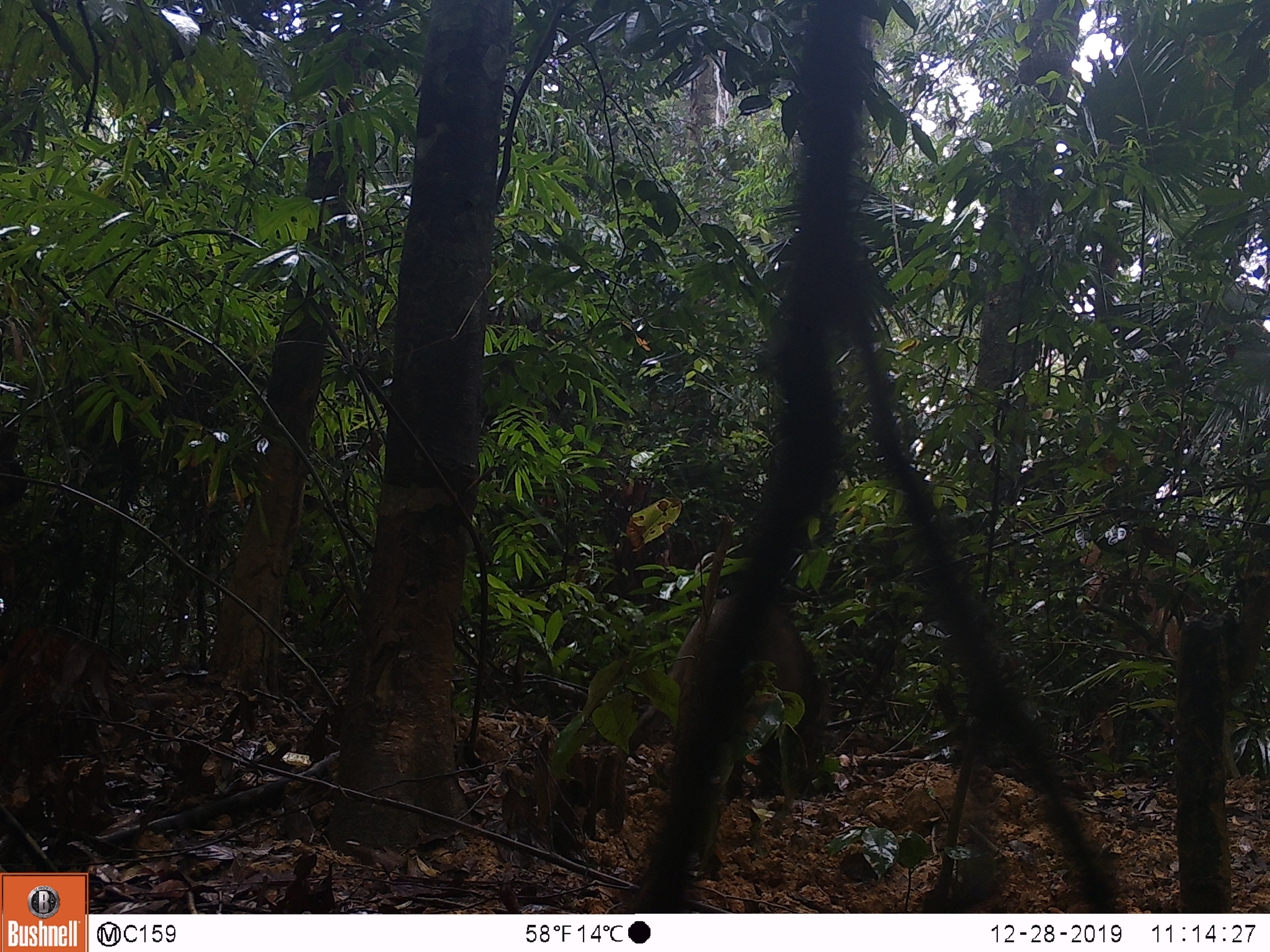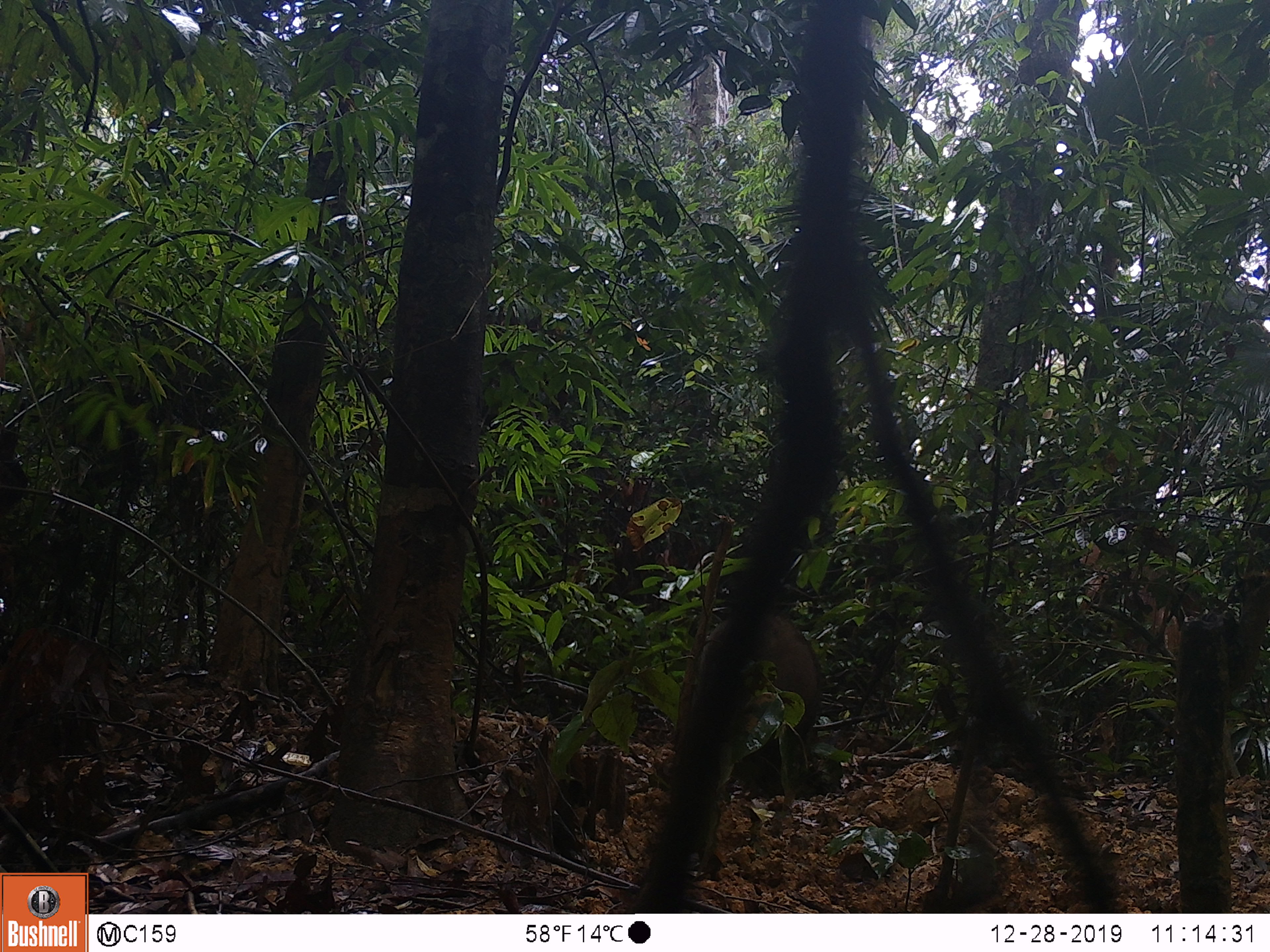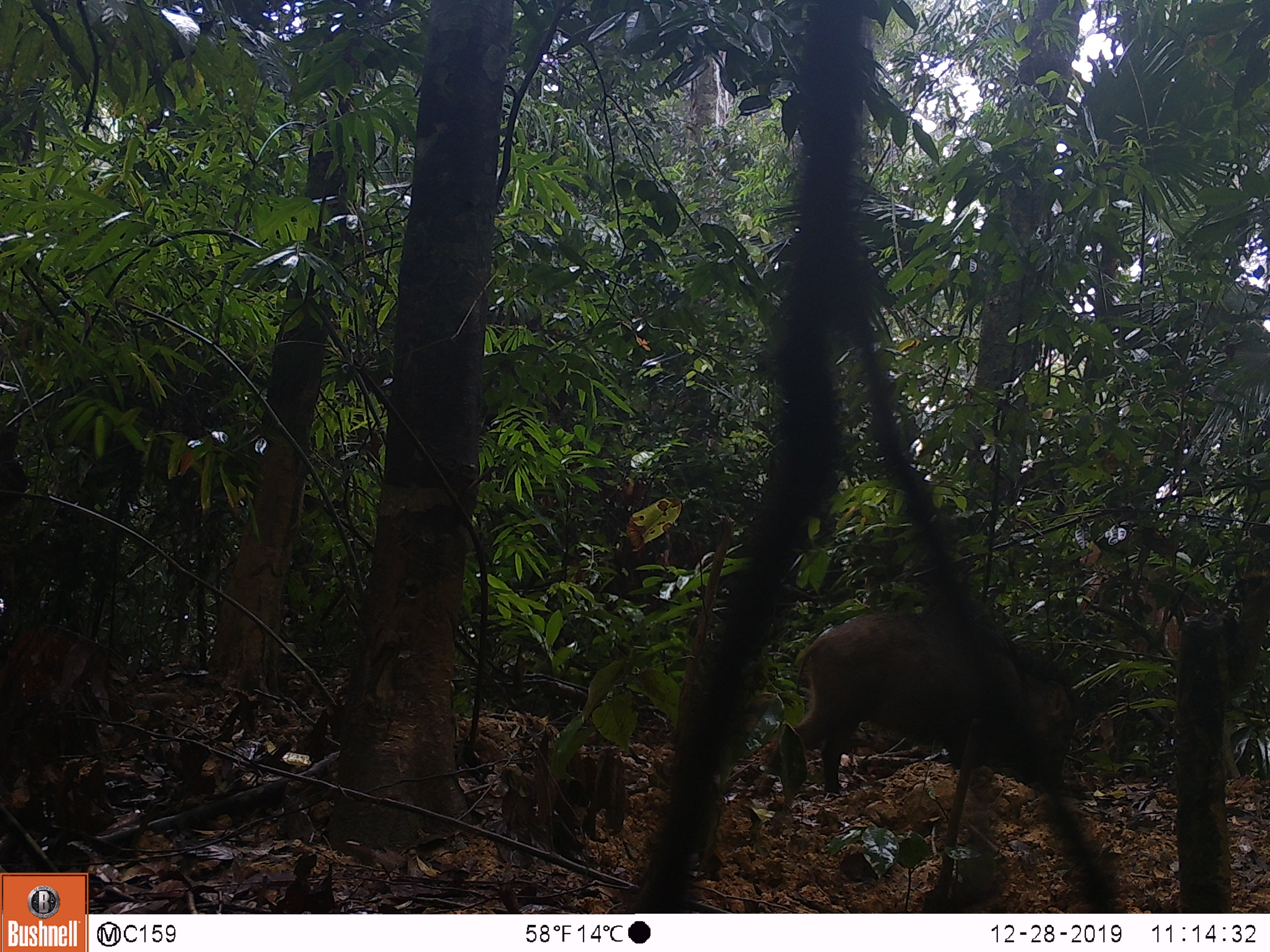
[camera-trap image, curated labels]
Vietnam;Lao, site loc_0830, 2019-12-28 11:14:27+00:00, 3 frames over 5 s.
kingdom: Animalia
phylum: Chordata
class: Mammalia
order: Artiodactyla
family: Suidae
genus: Sus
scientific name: Sus scrofa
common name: eurasian wild pig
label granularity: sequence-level